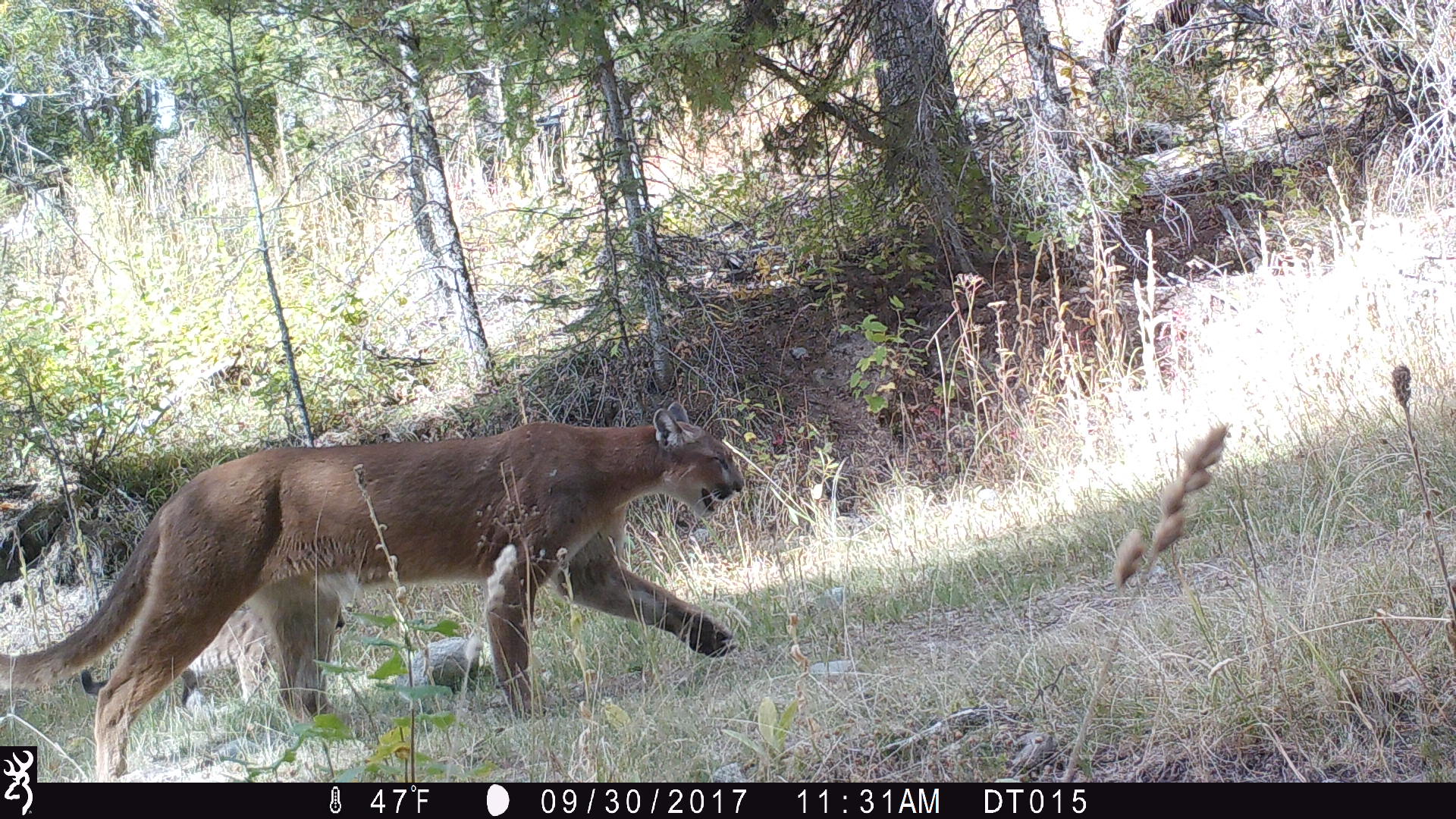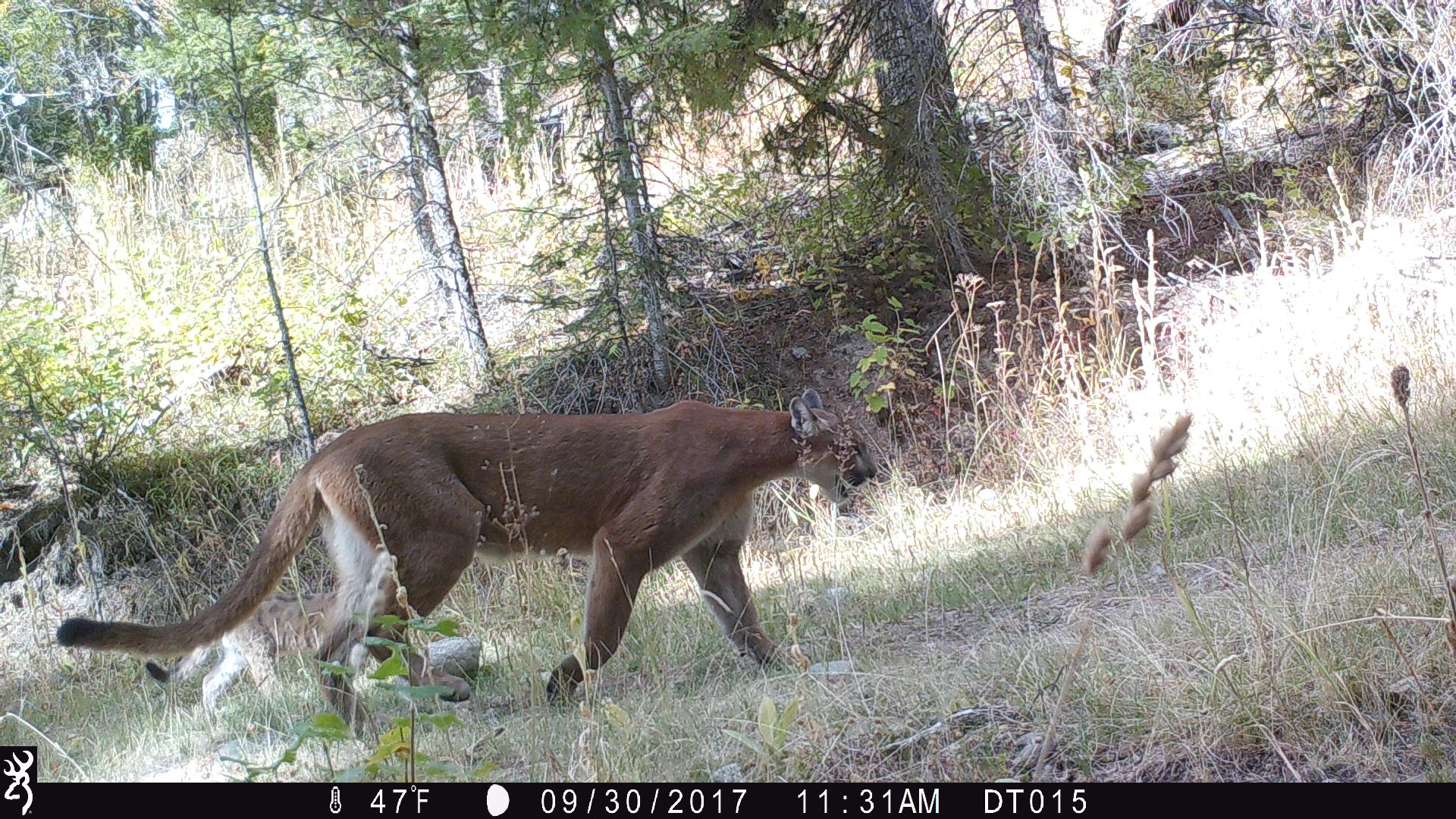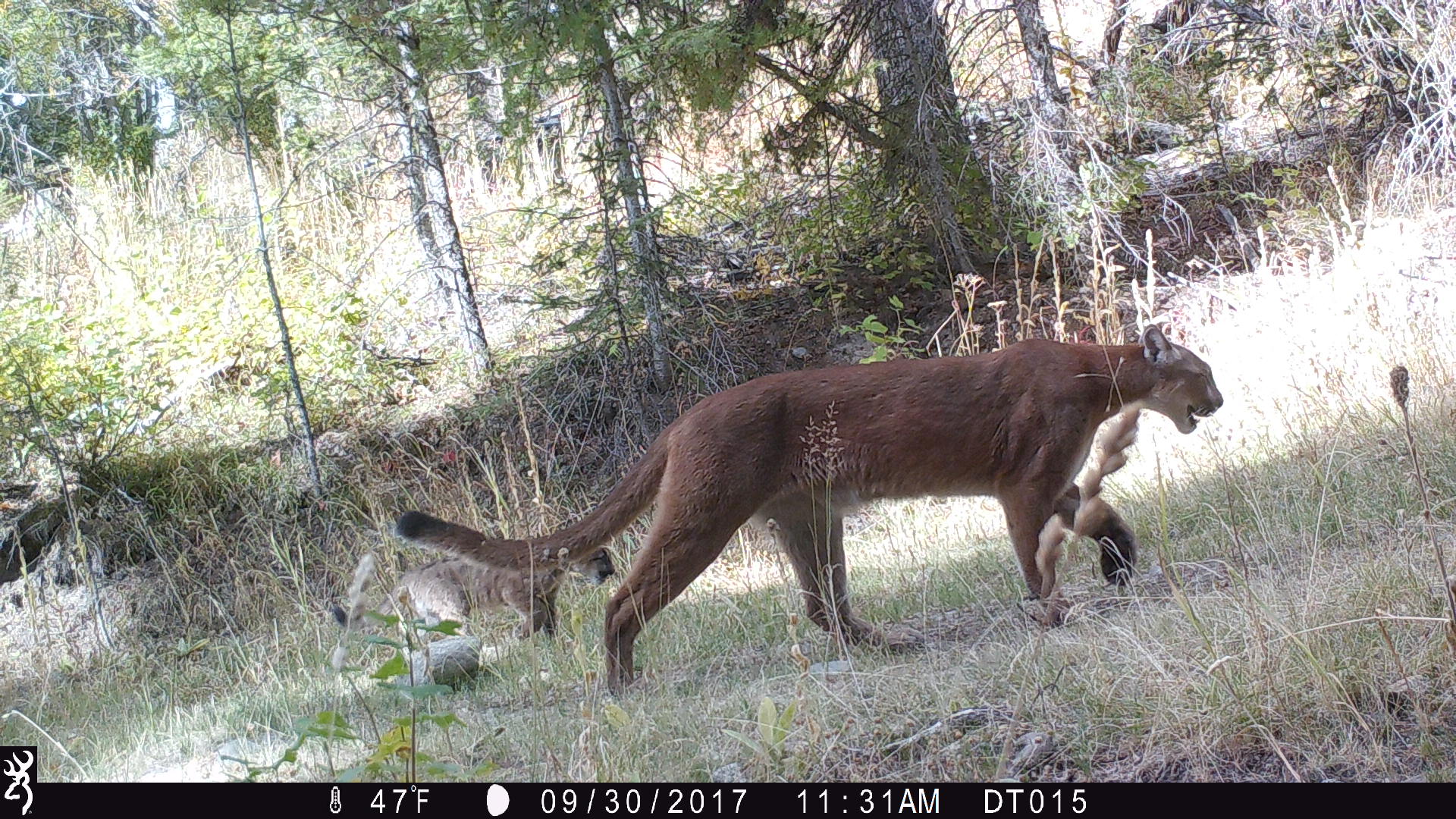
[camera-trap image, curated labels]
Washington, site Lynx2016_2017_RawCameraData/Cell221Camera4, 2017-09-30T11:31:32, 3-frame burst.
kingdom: Animalia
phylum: Chordata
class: Mammalia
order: Carnivora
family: Felidae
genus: Puma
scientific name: Puma concolor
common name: mountain lion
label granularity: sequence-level